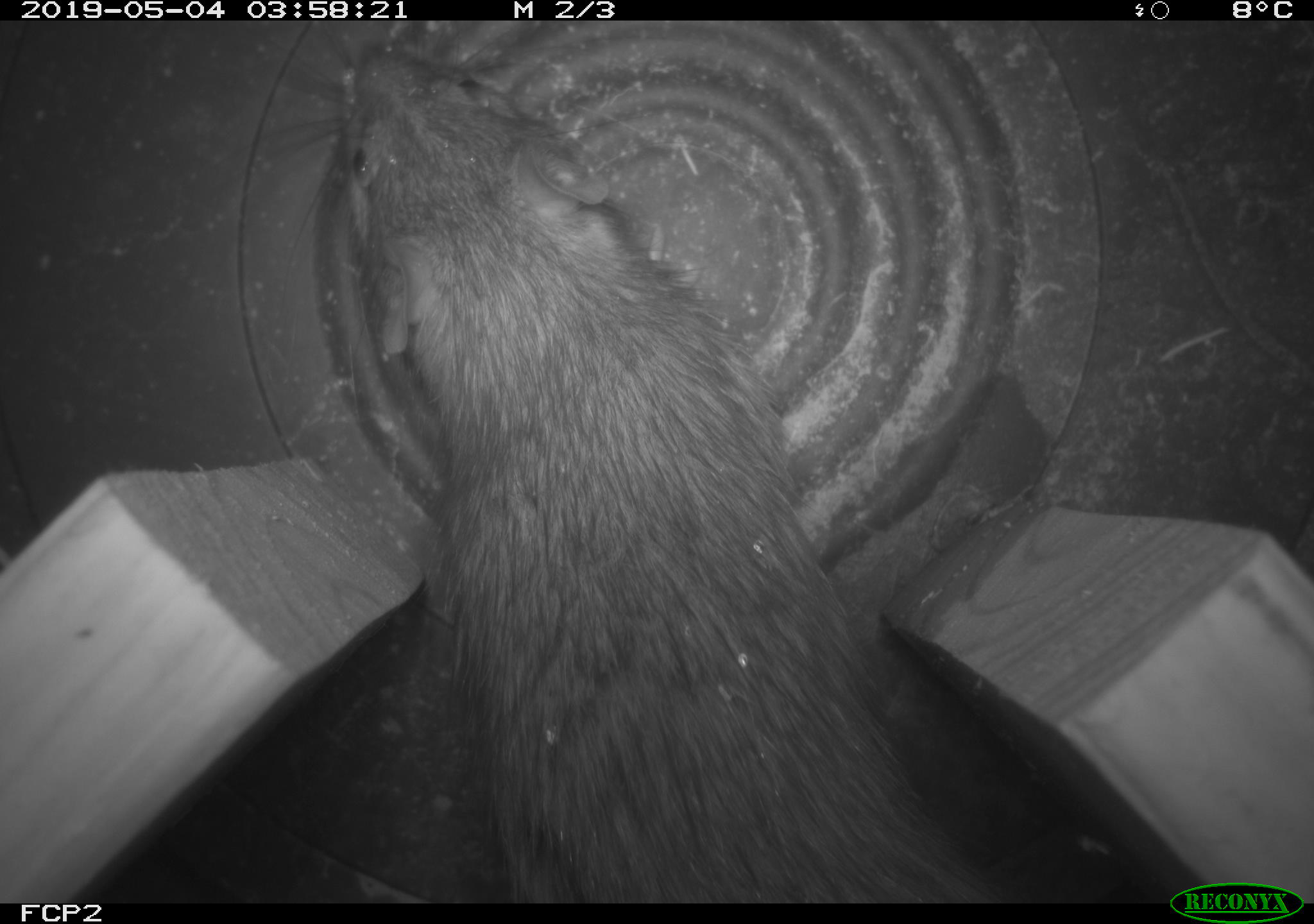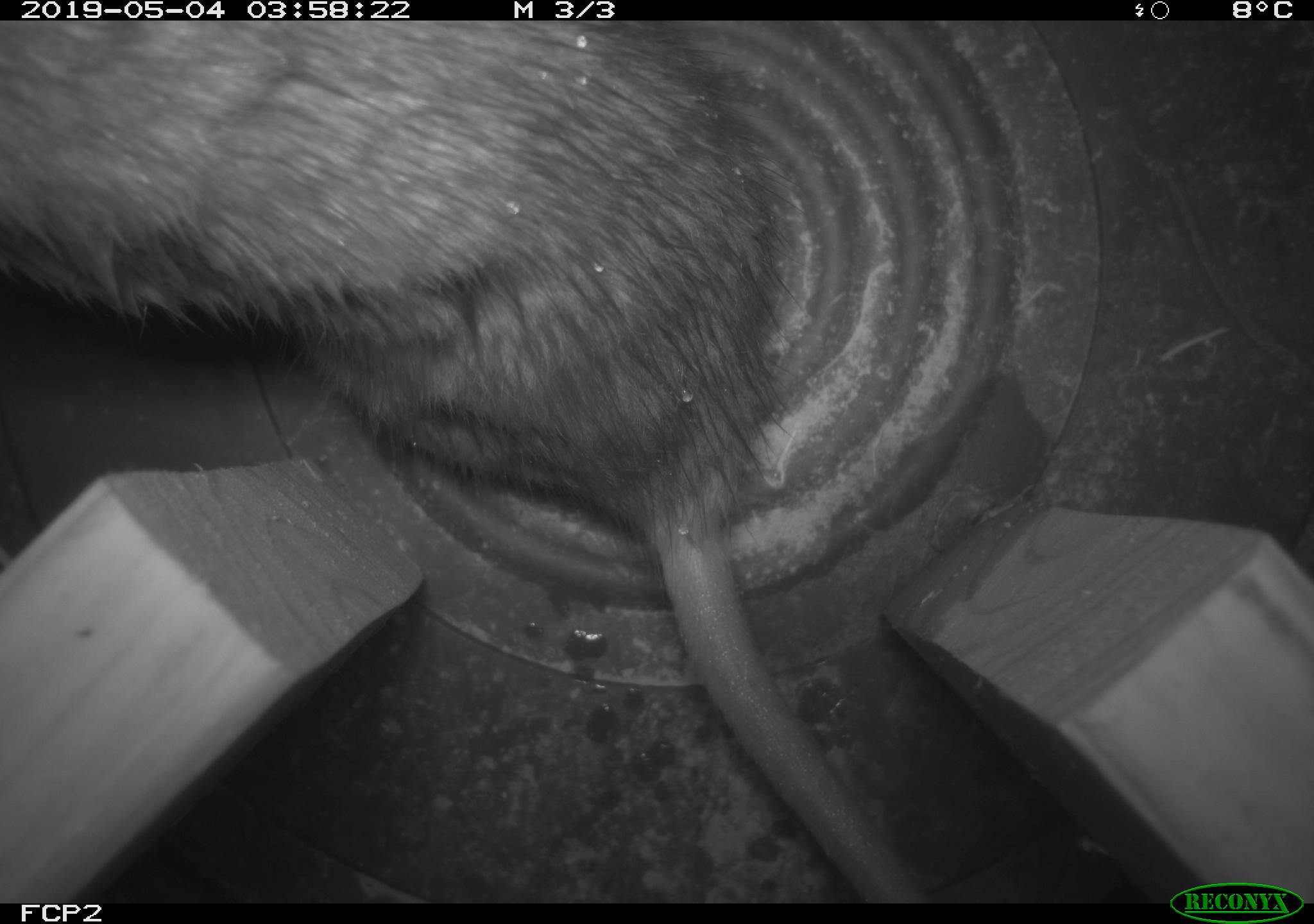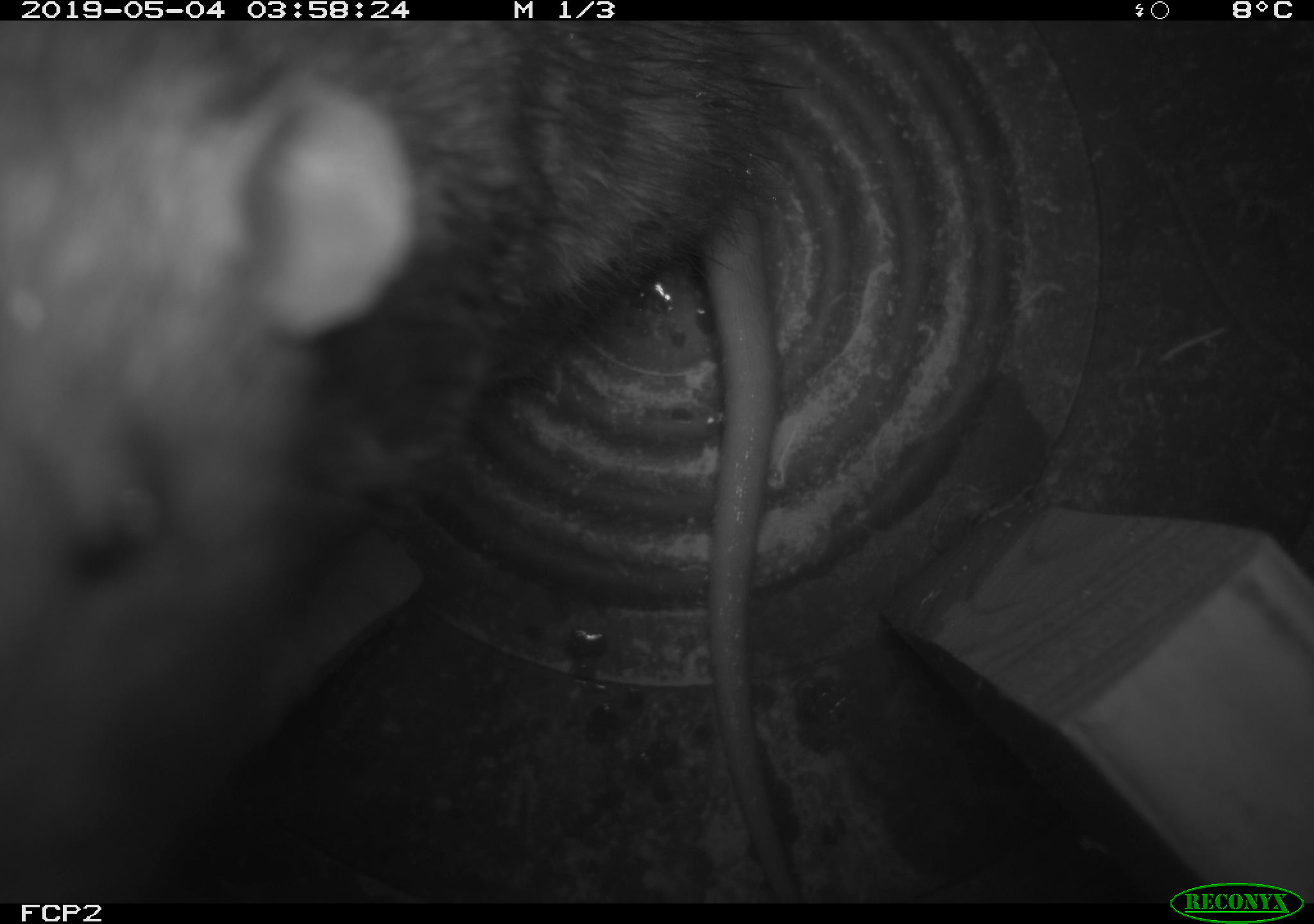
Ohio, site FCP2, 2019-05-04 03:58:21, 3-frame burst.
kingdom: Animalia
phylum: Chordata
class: Mammalia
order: Rodentia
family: Muridae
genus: Rattus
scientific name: Rattus norvegicus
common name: brown rat